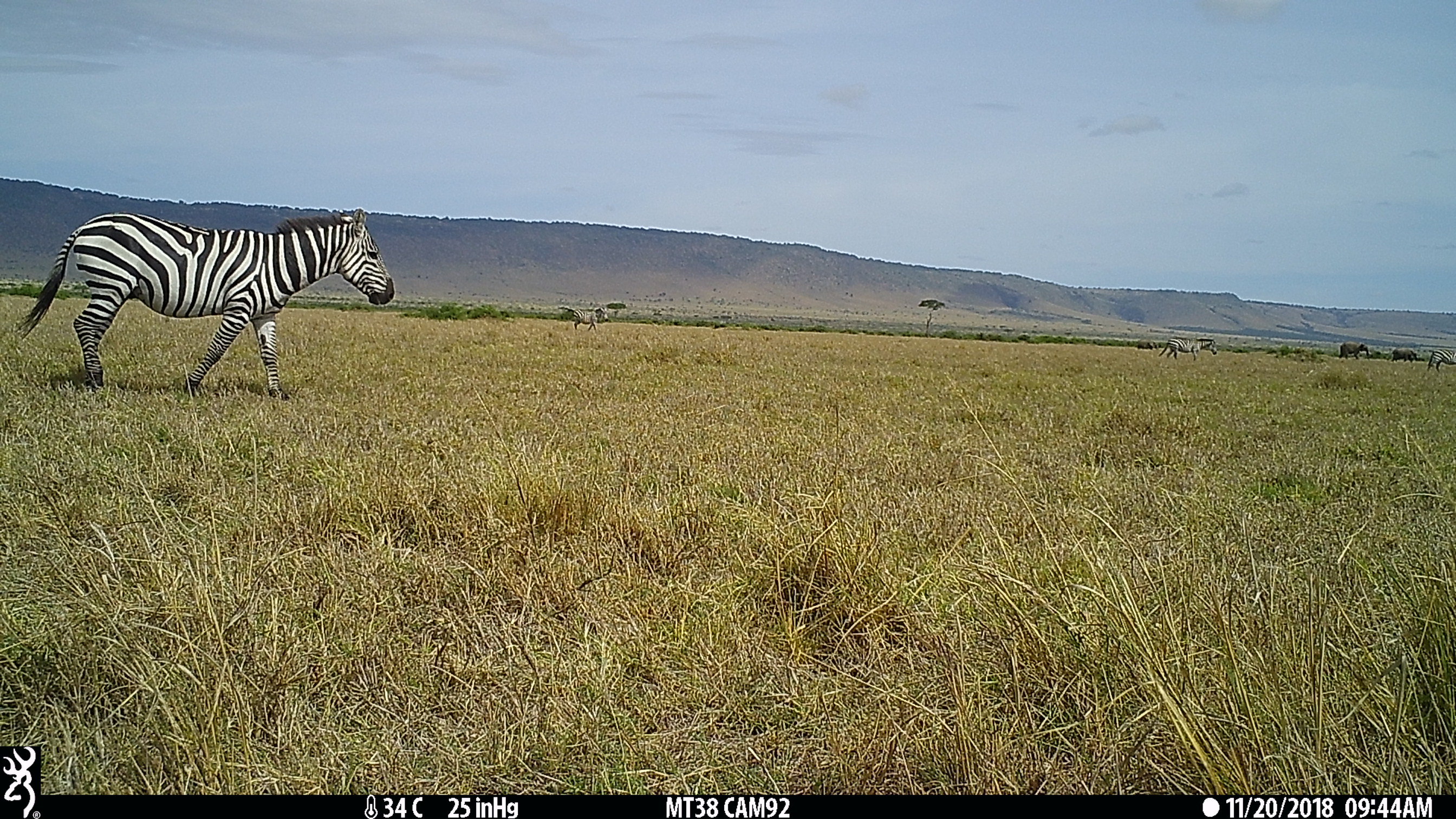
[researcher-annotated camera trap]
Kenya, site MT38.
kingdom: Animalia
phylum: Chordata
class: Mammalia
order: Perissodactyla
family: Equidae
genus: Equus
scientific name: Equus quagga burchellii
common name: burchell's zebra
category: zebra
Zebra (burchell's zebra) (Equus quagga burchellii).